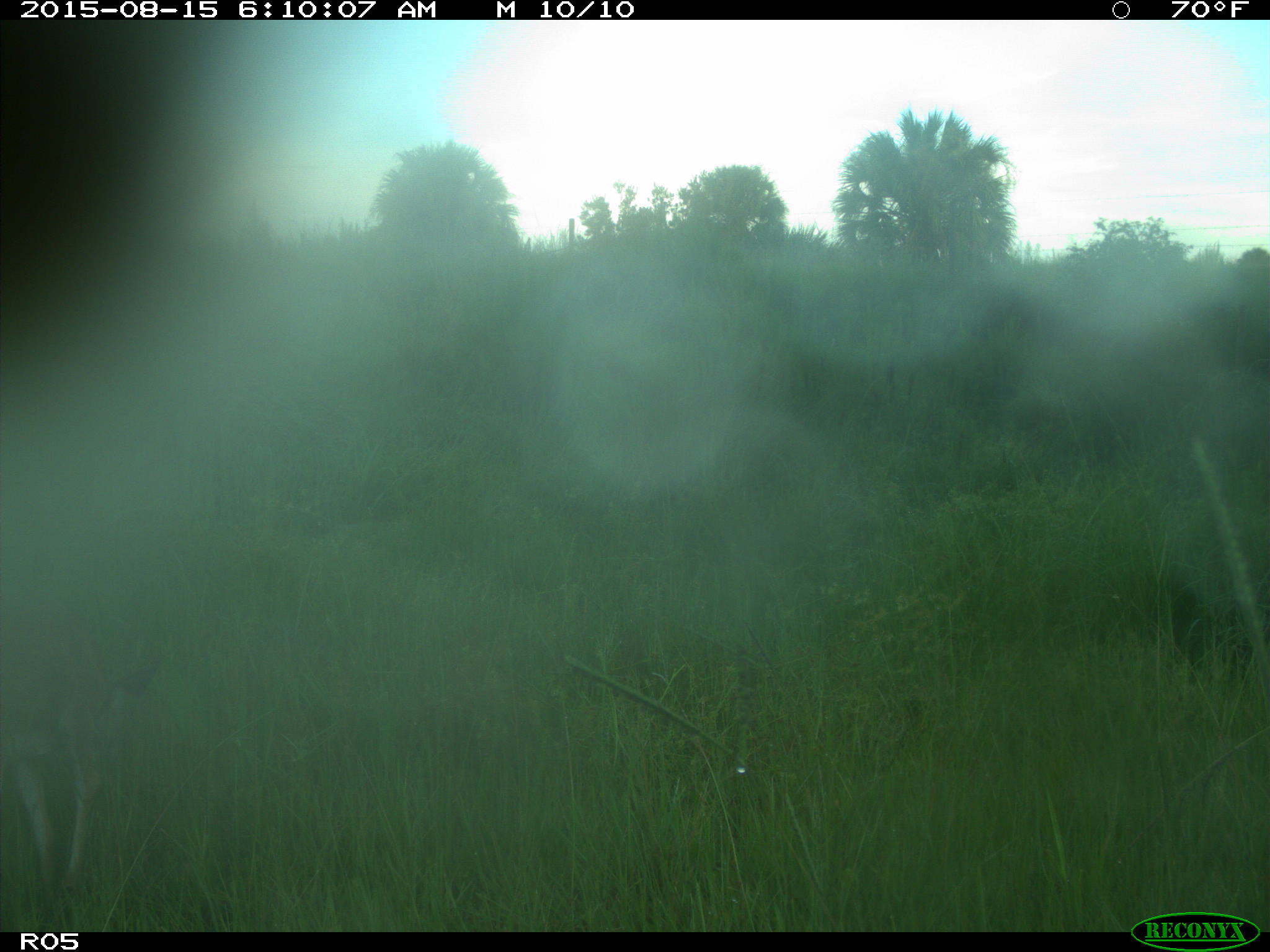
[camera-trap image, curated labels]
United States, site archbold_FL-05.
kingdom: Animalia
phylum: Chordata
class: Mammalia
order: Artiodactyla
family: Cervidae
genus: Odocoileus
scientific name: Odocoileus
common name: deer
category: unidentified deer